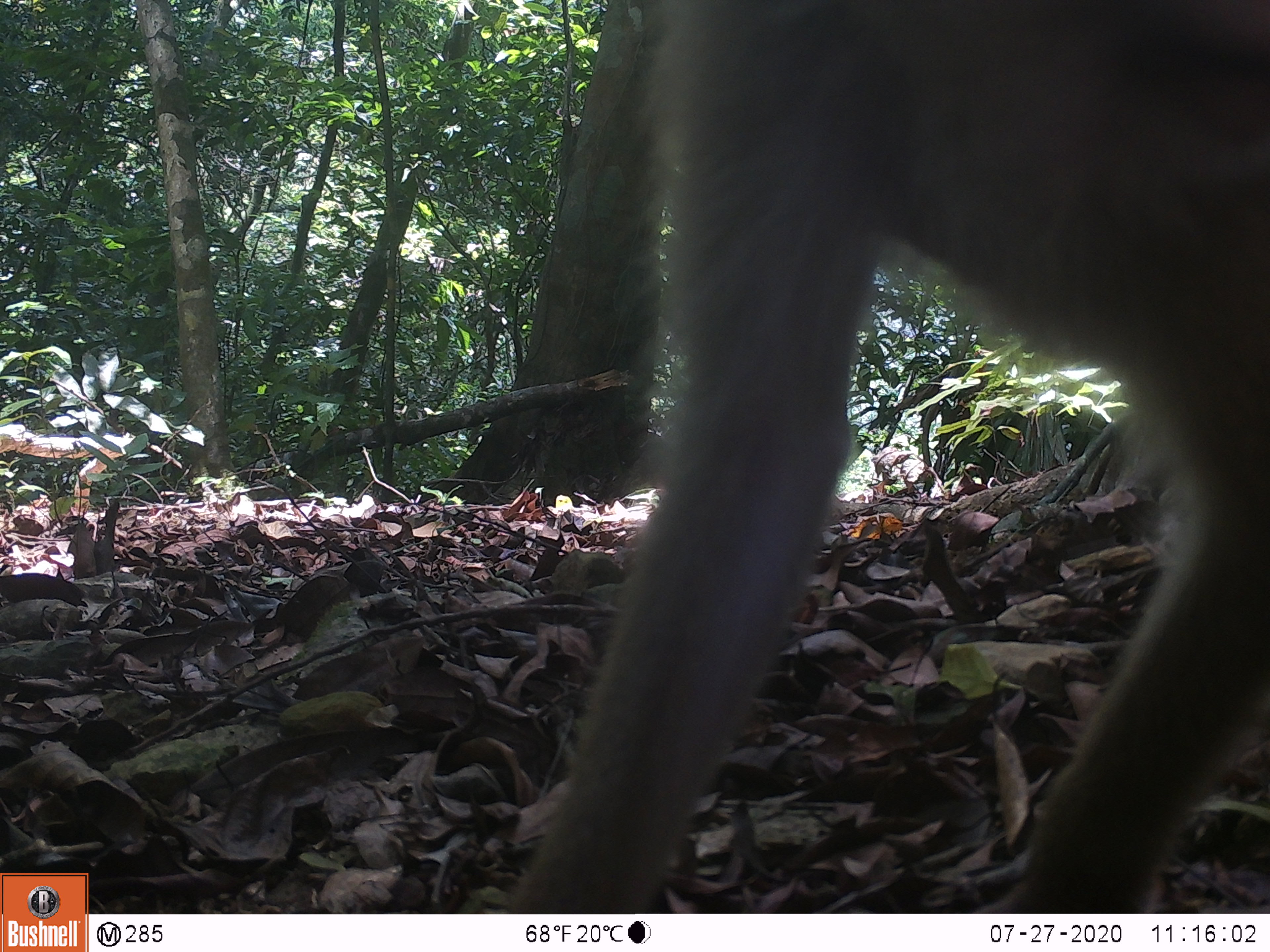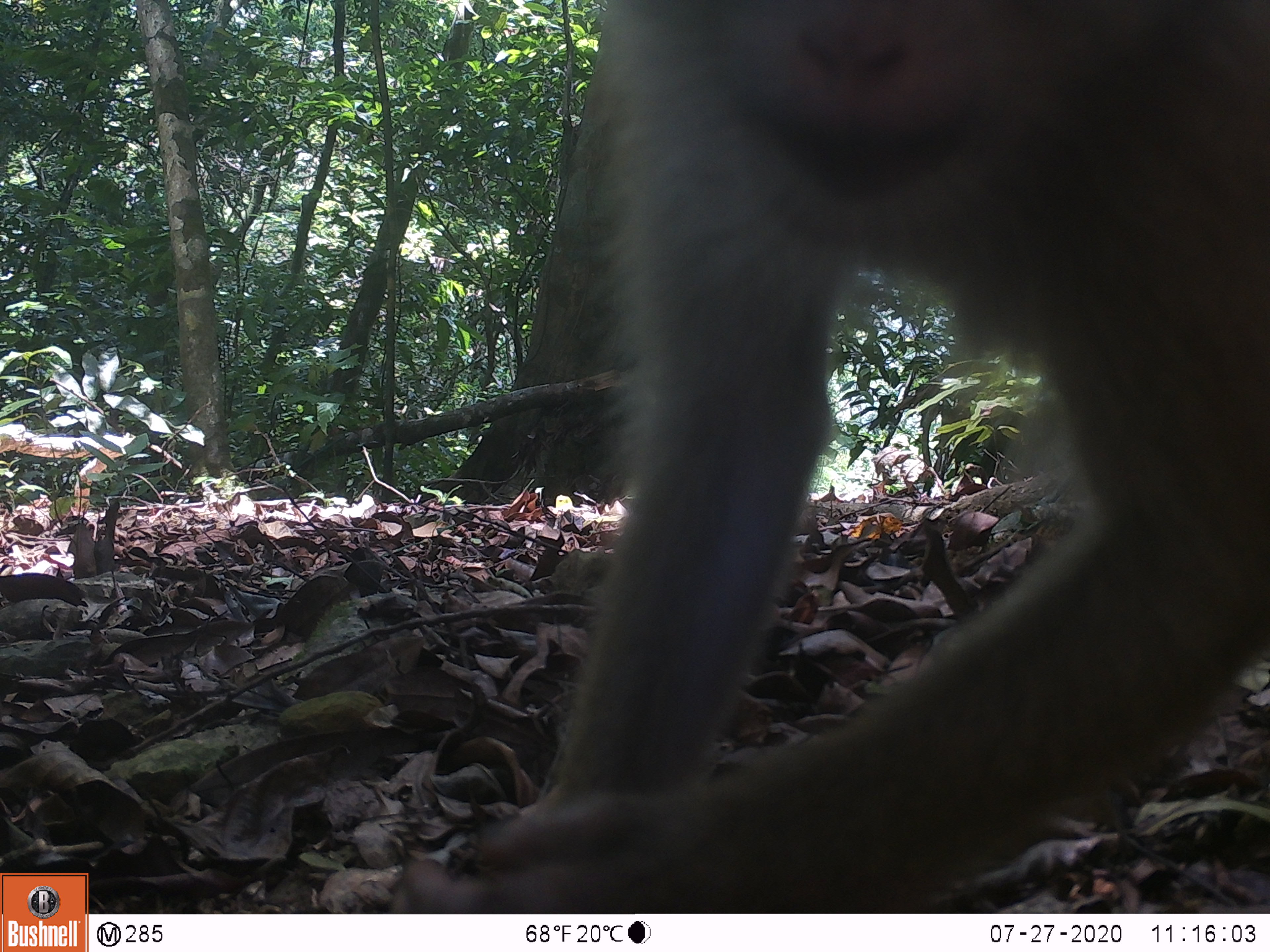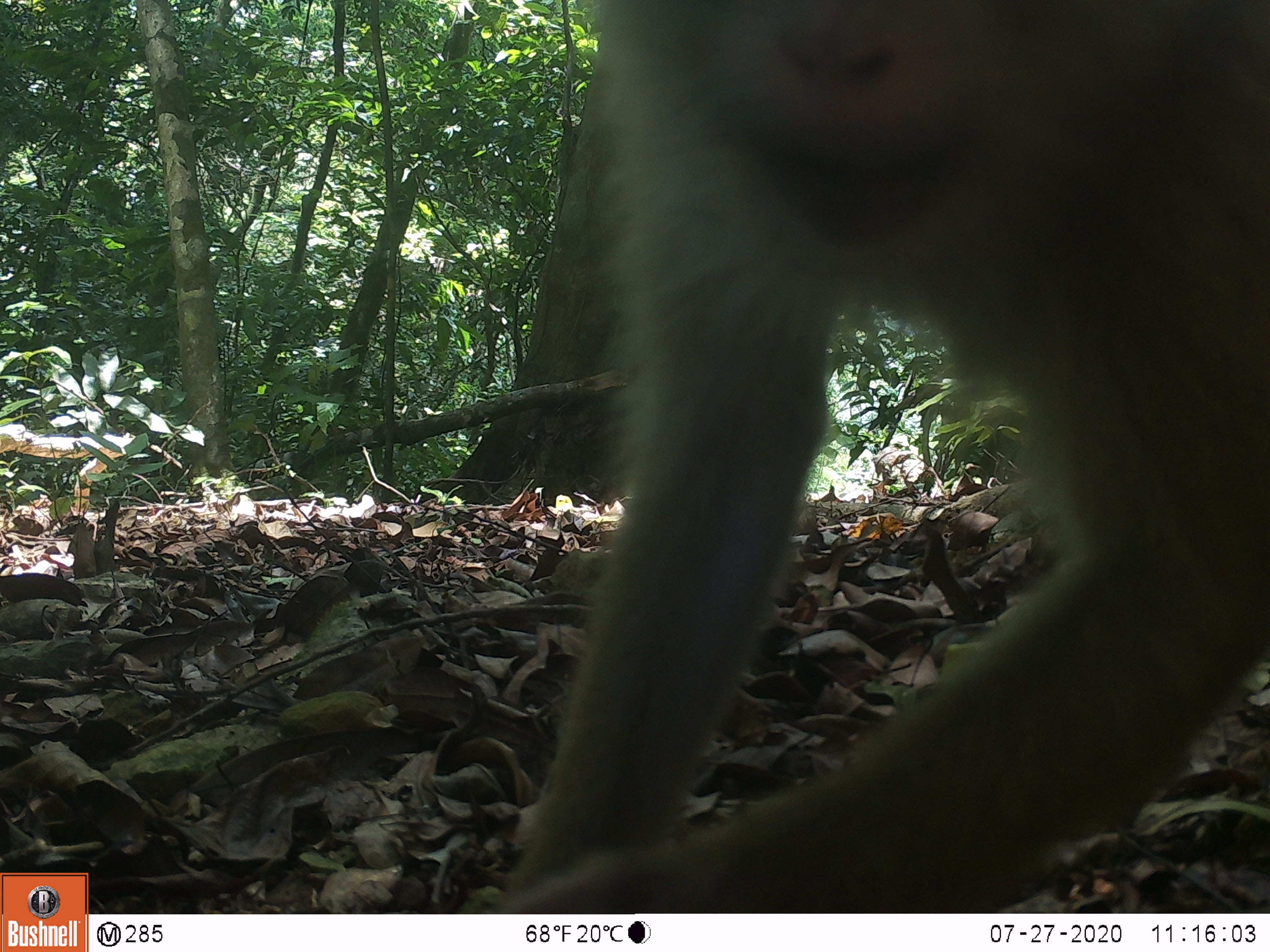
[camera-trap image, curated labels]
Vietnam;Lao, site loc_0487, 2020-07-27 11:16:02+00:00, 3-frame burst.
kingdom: Animalia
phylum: Chordata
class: Mammalia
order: Primates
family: Cercopithecidae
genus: Macaca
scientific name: Macaca nemestrina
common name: pig-tailed macaque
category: pig tailed macaque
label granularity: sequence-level